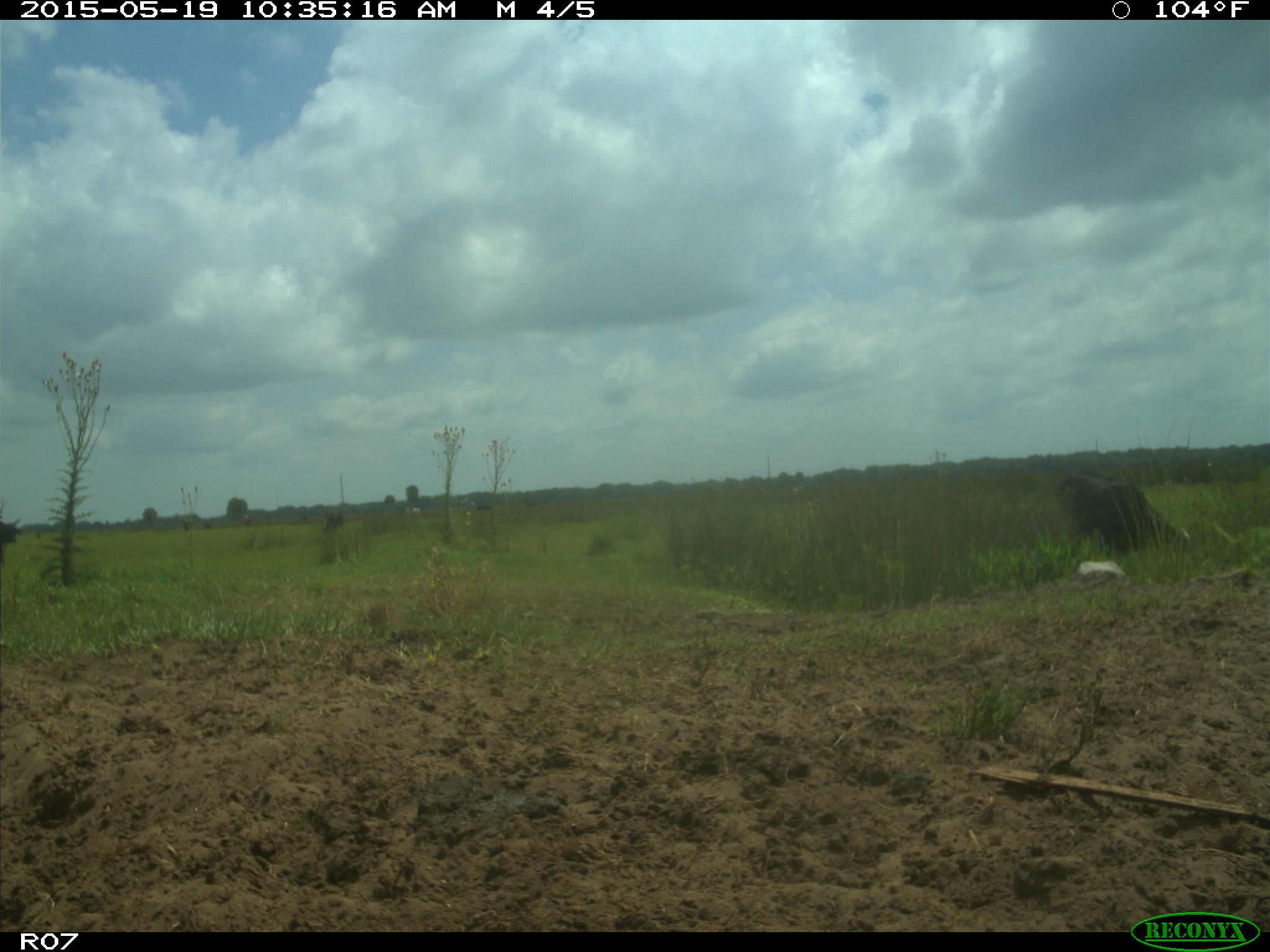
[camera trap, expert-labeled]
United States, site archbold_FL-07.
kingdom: Animalia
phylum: Chordata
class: Mammalia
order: Artiodactyla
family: Bovidae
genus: Bos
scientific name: Bos taurus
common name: domestic cow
Bos taurus (domestic cow).